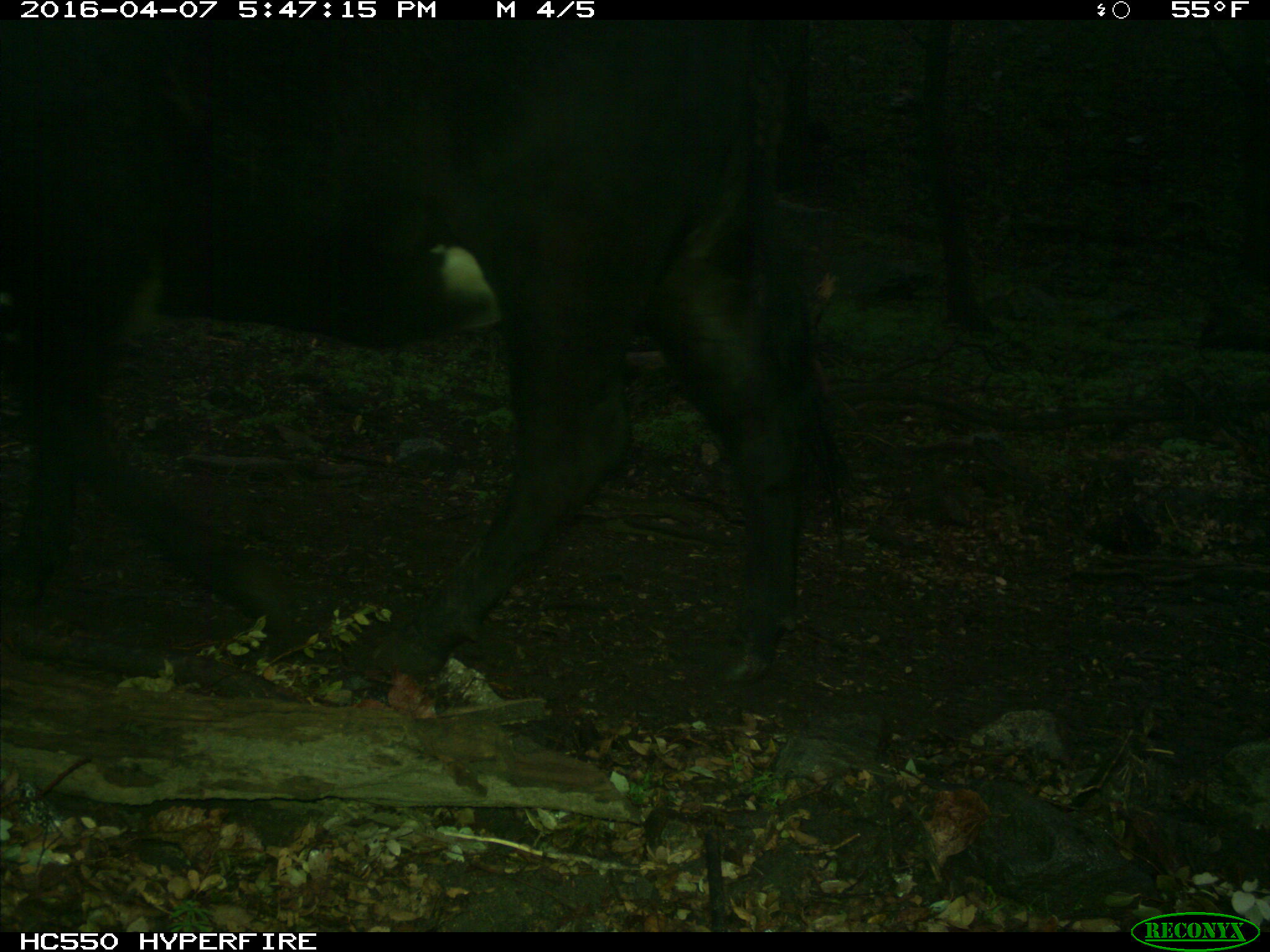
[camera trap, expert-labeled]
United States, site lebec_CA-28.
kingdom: Animalia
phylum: Chordata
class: Mammalia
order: Artiodactyla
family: Bovidae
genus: Bos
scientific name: Bos taurus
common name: domestic cow